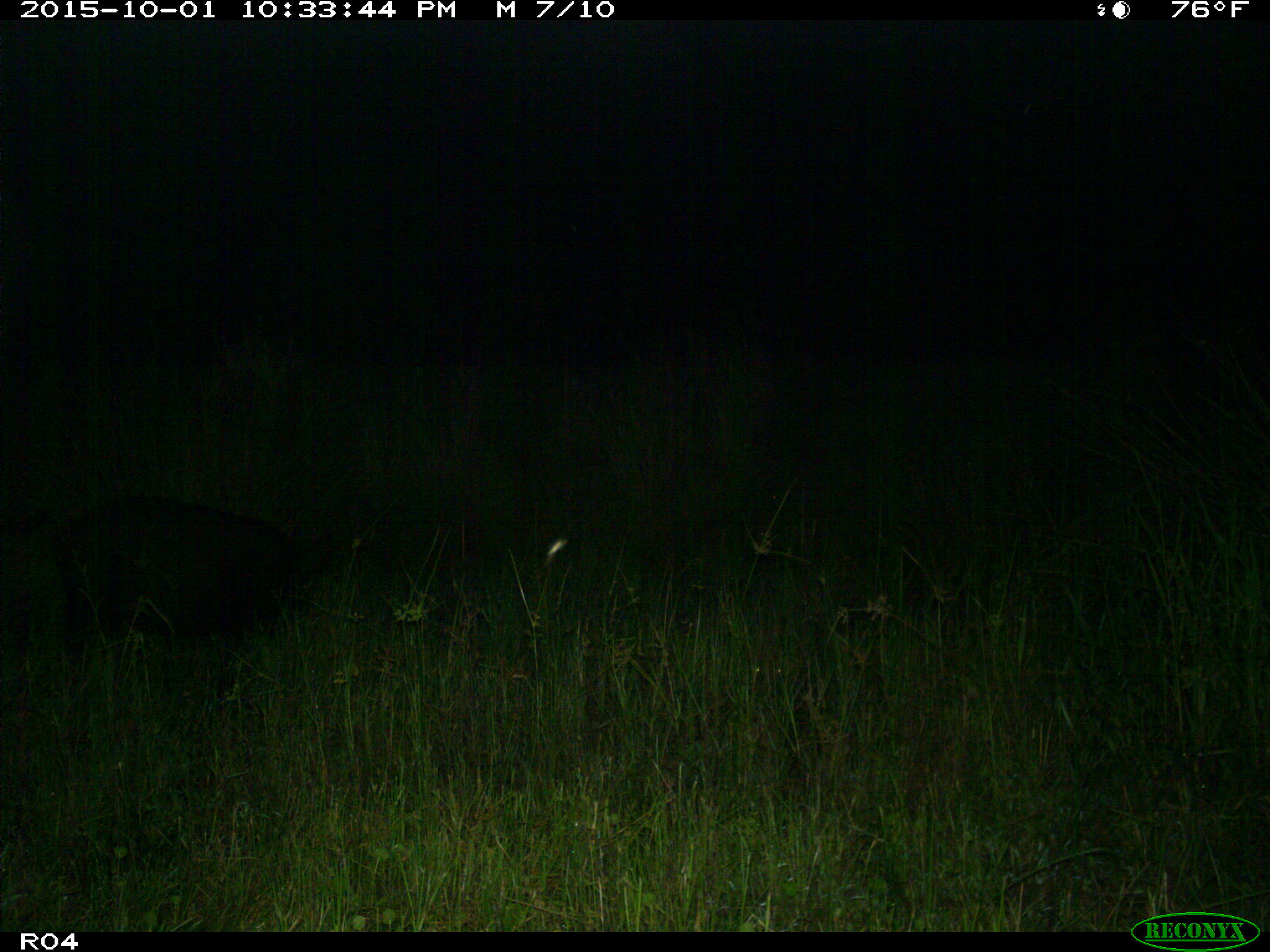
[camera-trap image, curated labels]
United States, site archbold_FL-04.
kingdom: Animalia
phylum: Chordata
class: Mammalia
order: Artiodactyla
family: Suidae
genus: Sus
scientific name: Sus scrofa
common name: wild boar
Sus scrofa (wild boar).